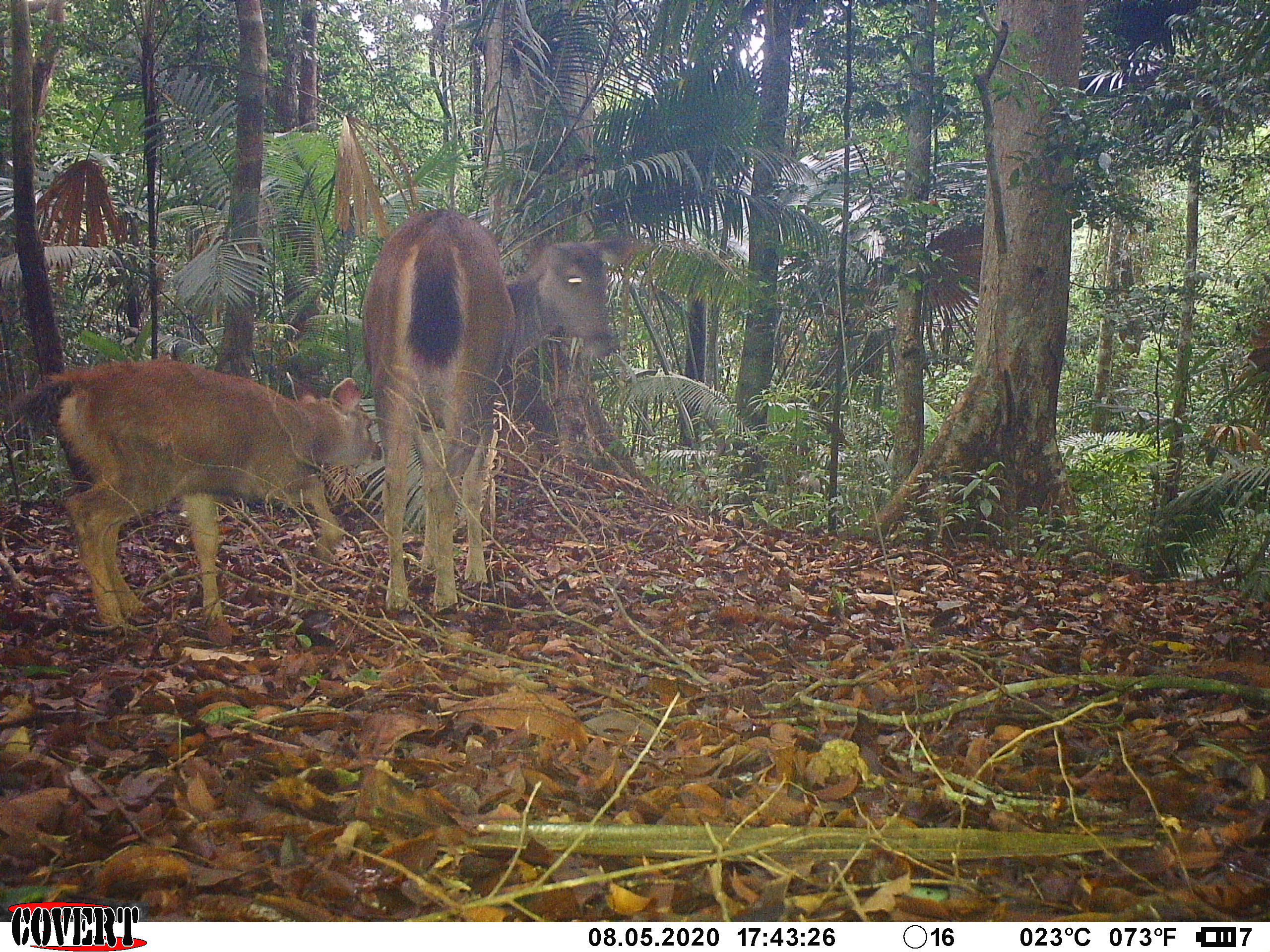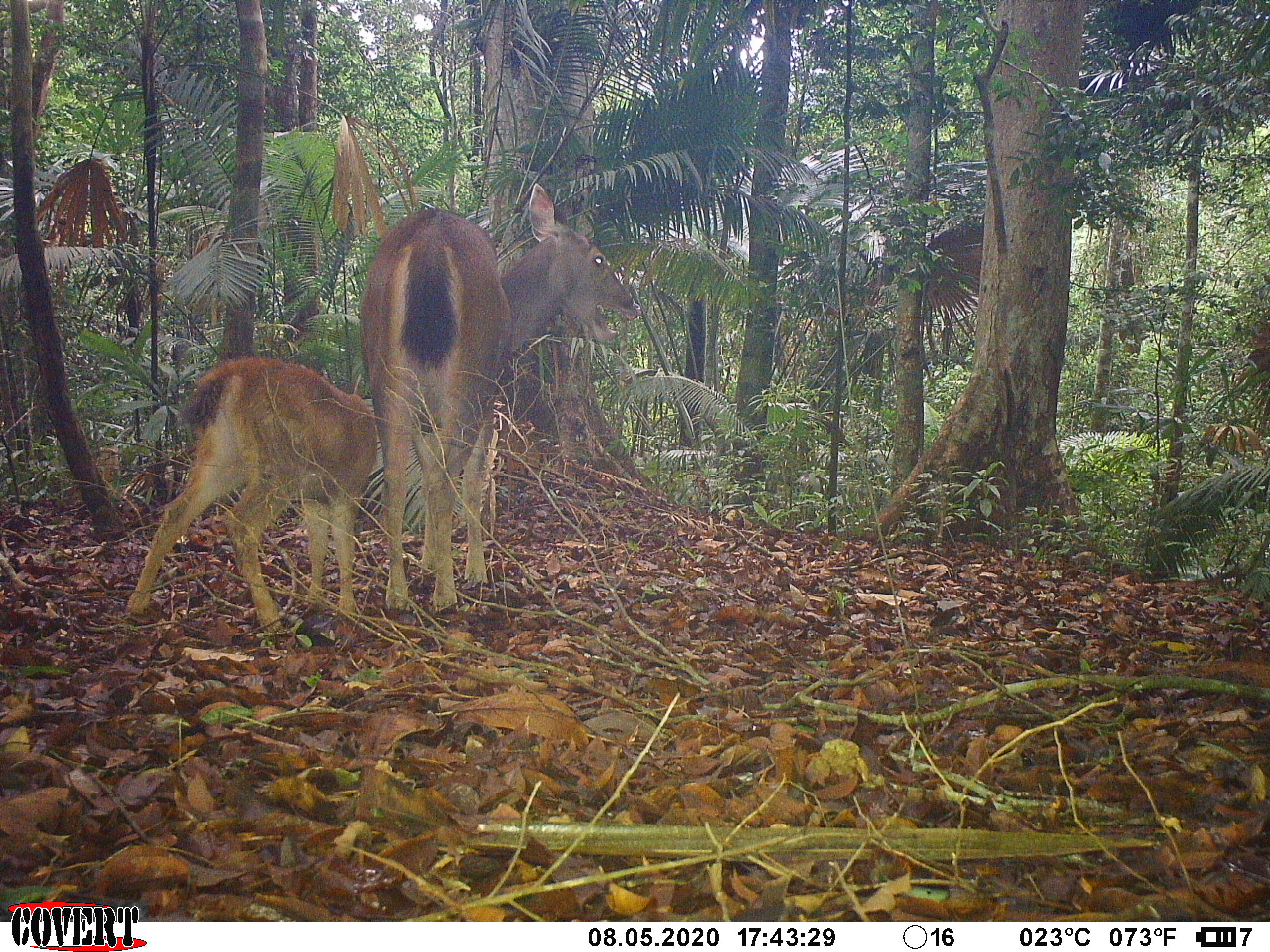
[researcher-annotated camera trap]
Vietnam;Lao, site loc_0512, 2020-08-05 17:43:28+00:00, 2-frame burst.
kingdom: Animalia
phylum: Chordata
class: Mammalia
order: Artiodactyla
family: Cervidae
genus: Rusa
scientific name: Rusa unicolor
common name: sambar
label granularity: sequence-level